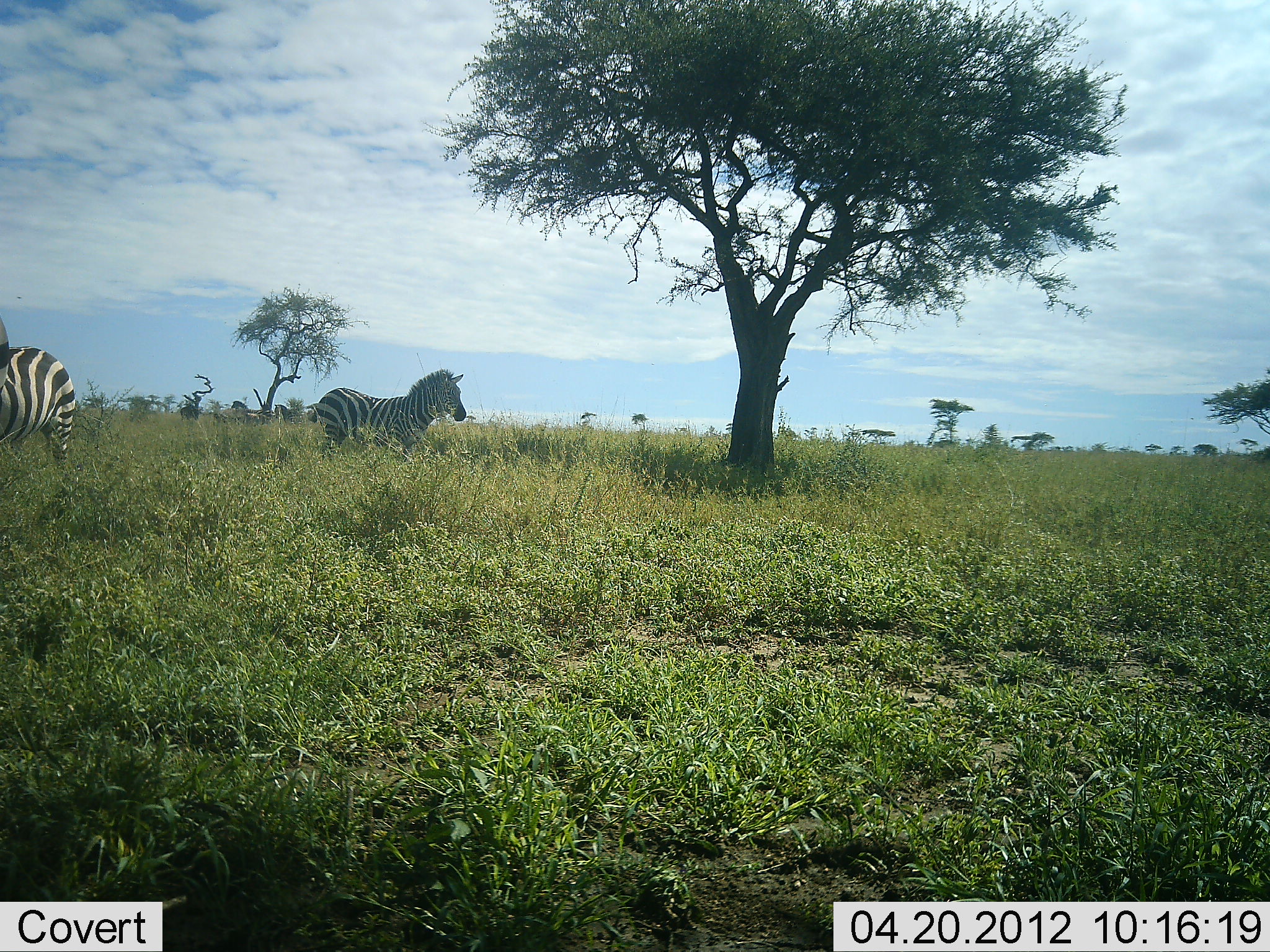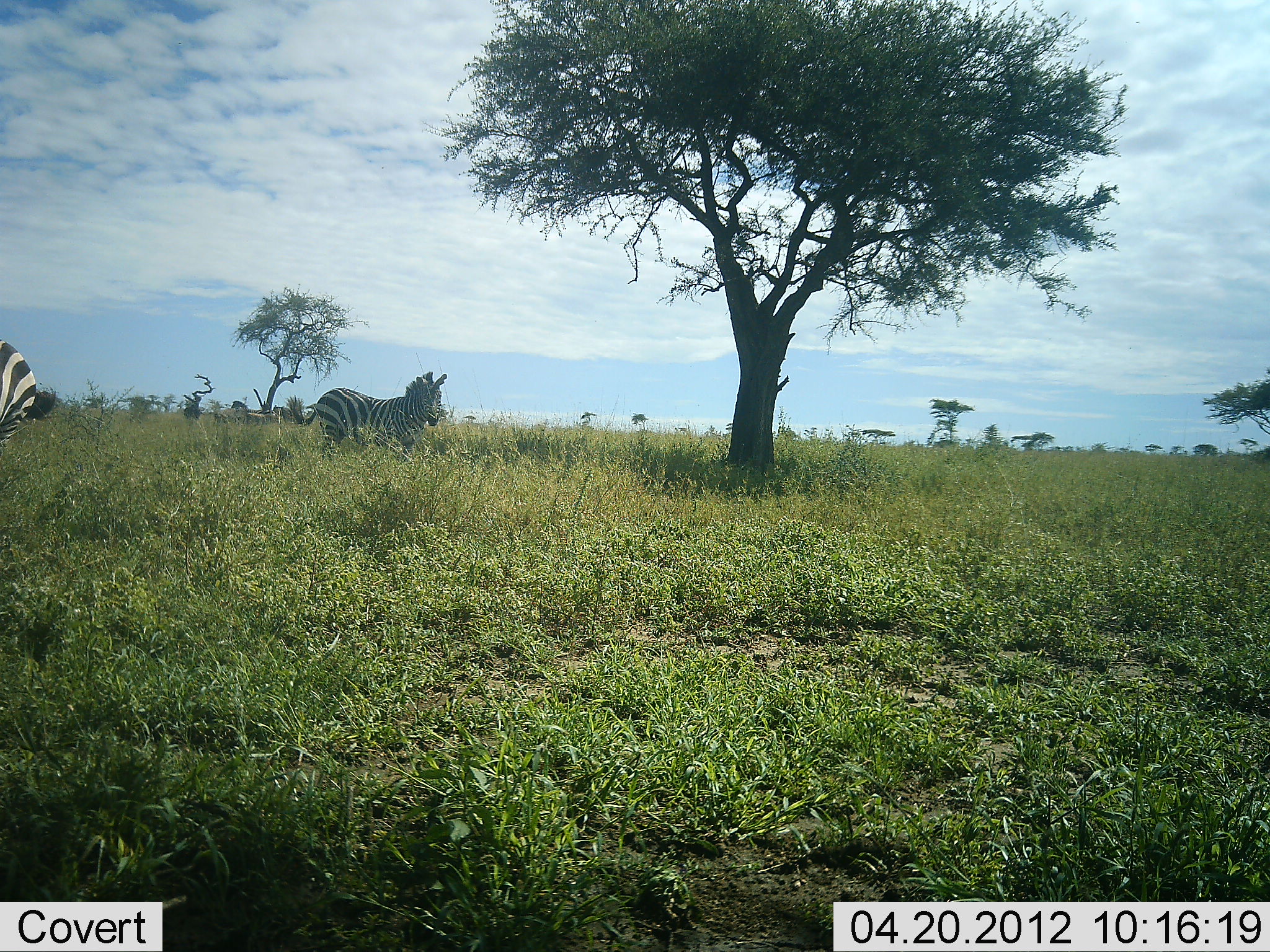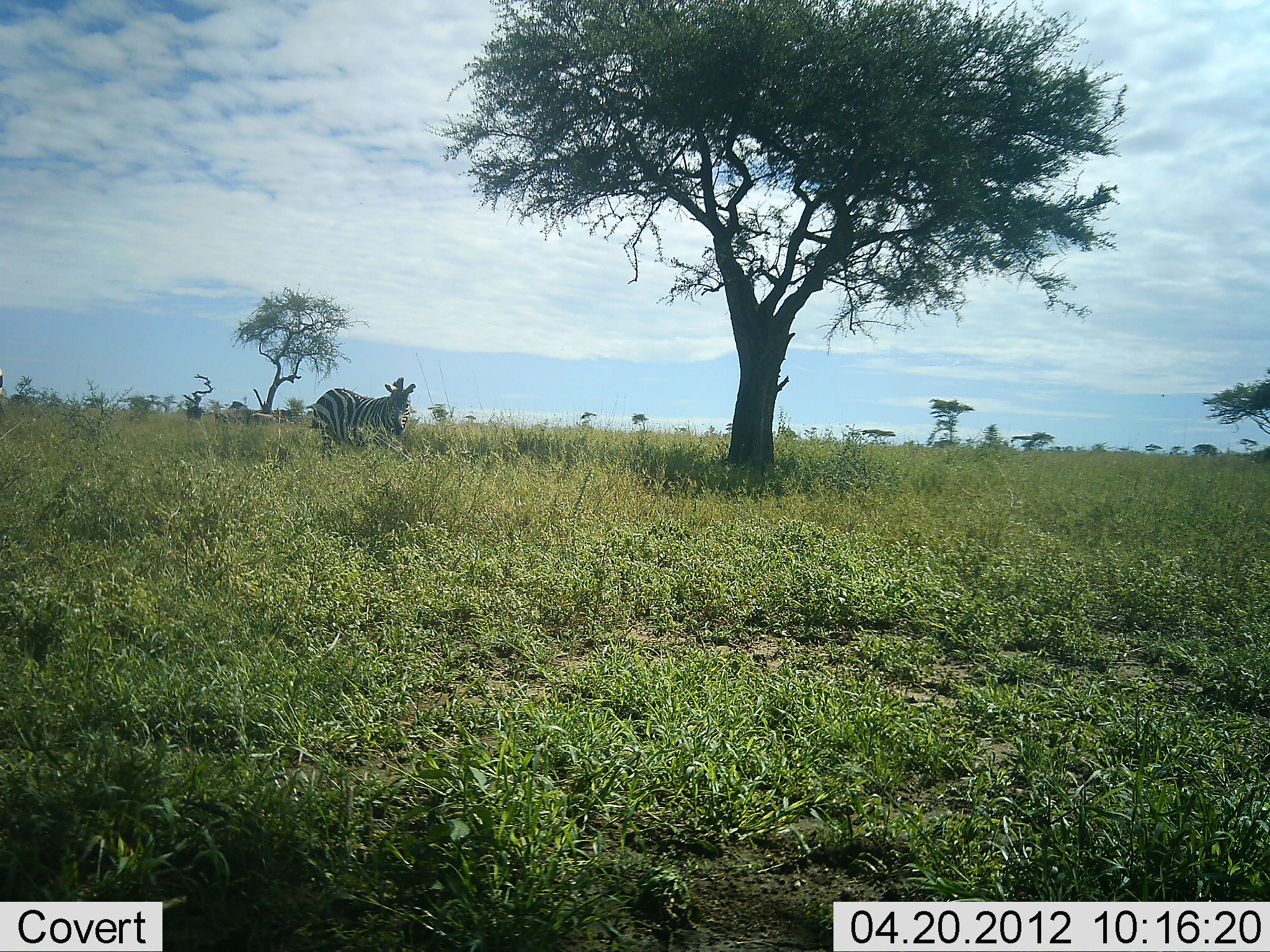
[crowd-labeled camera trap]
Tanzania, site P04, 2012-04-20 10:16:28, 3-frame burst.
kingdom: Animalia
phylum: Chordata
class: Mammalia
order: Perissodactyla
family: Equidae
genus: Equus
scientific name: Equus quagga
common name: plains zebra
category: zebra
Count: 2.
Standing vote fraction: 70%.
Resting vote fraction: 0%.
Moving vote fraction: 45%.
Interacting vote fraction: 0%.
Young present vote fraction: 0%.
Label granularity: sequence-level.